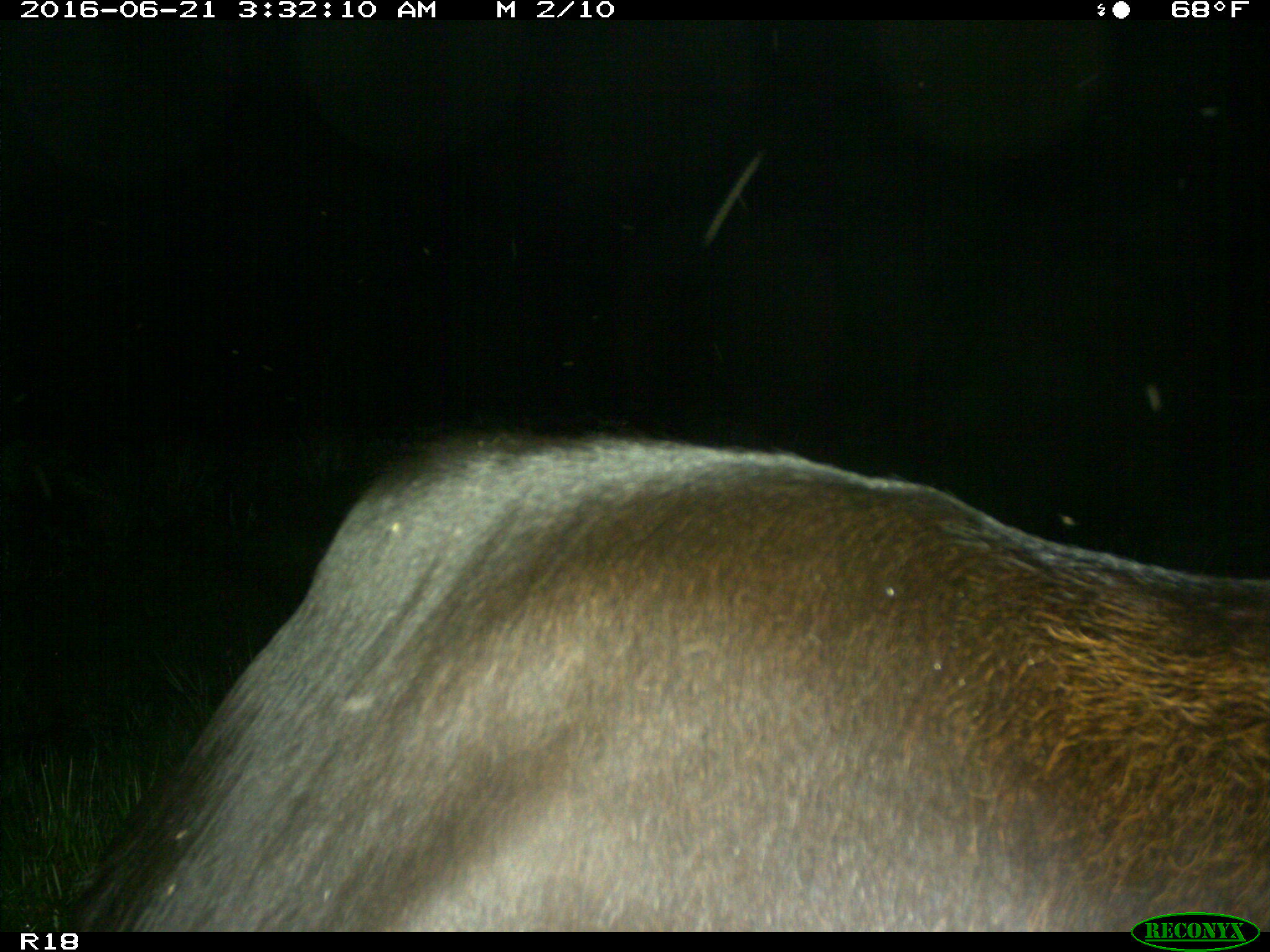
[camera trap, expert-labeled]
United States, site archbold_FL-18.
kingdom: Animalia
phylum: Chordata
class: Mammalia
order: Artiodactyla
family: Bovidae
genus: Bos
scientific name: Bos taurus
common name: domestic cow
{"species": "Bos taurus (domestic cow)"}